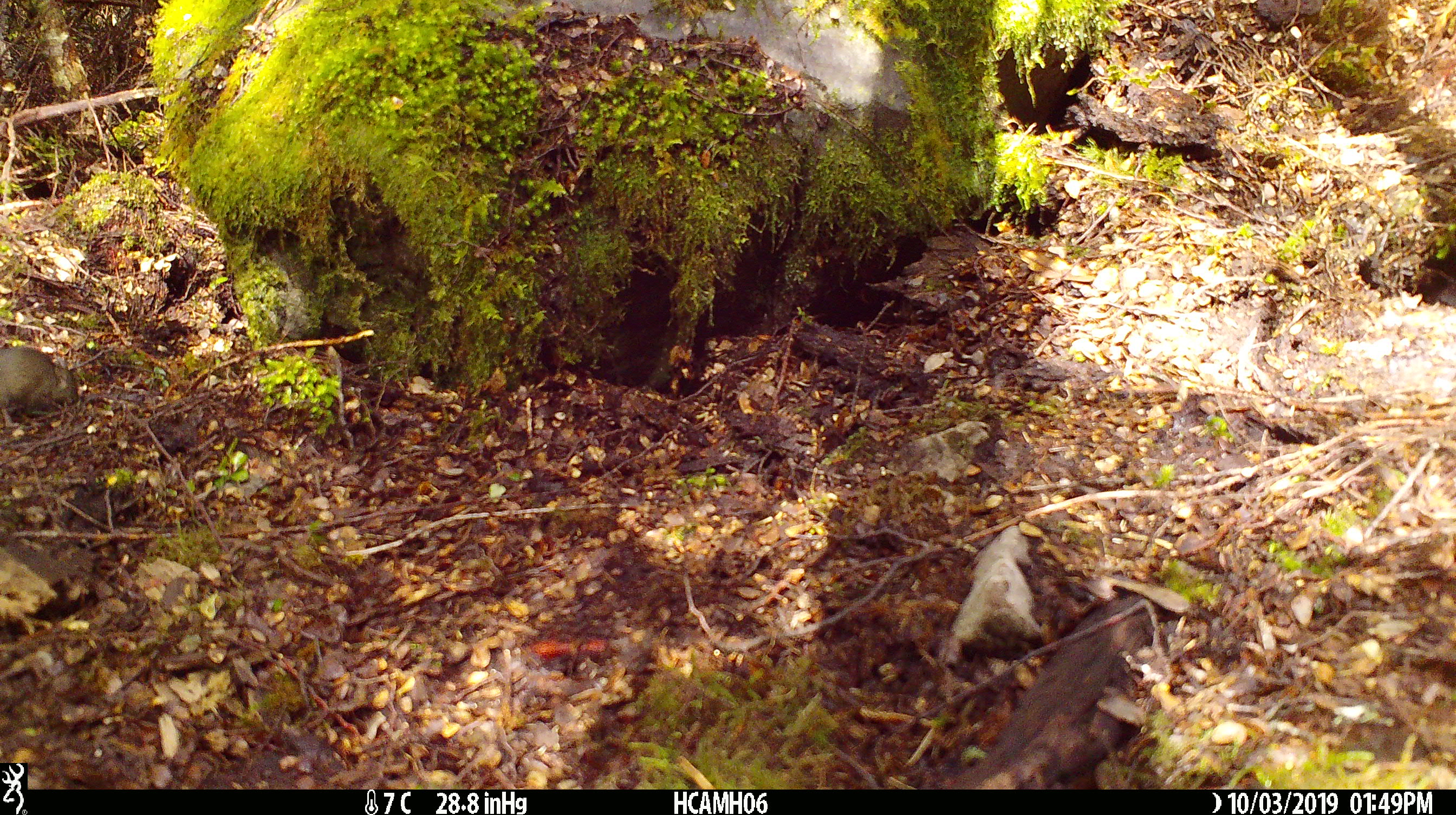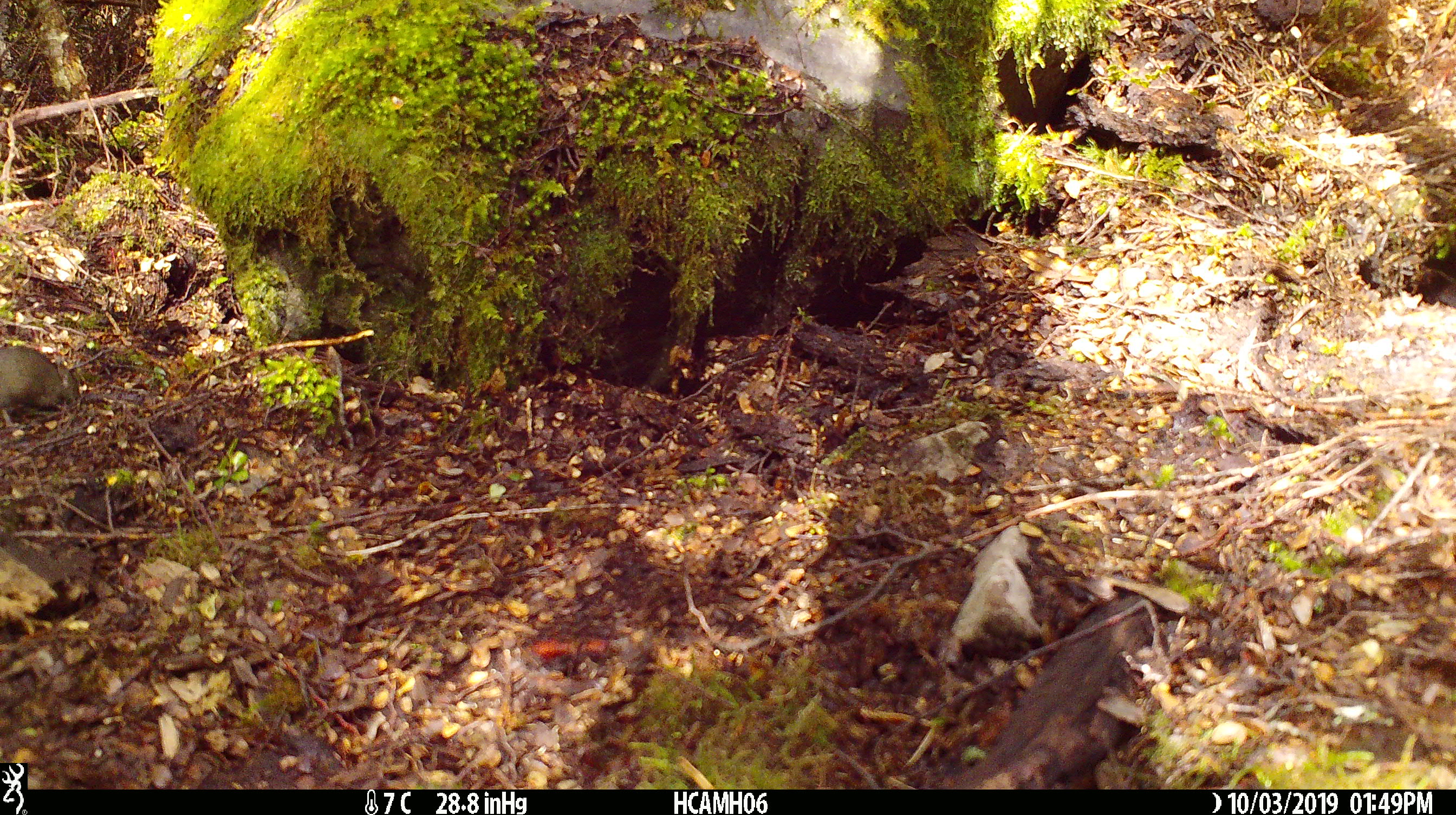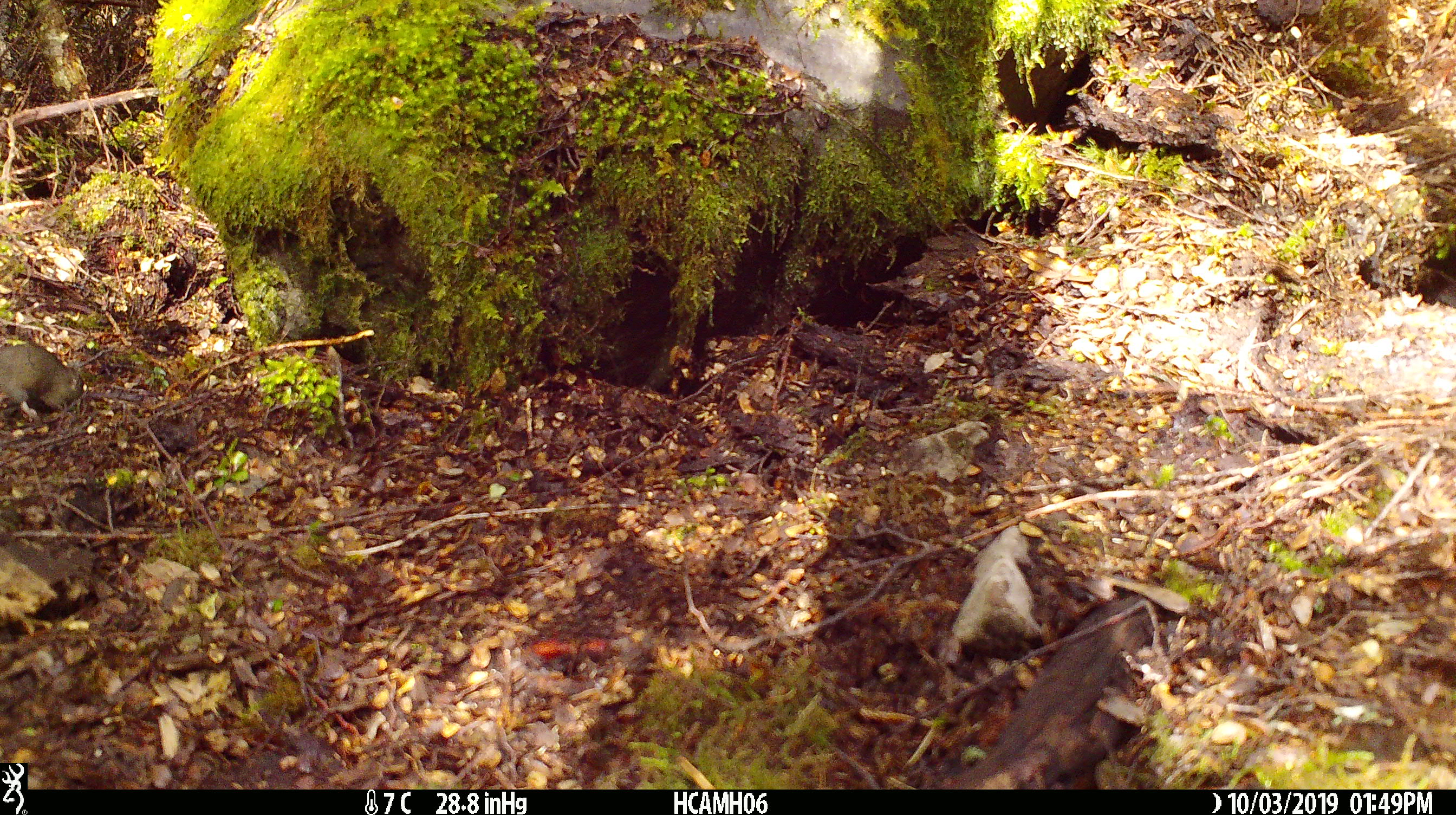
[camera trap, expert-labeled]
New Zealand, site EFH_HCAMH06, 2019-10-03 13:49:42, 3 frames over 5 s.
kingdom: Animalia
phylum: Chordata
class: Mammalia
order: Rodentia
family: Muridae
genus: Mus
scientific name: Mus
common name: mouse